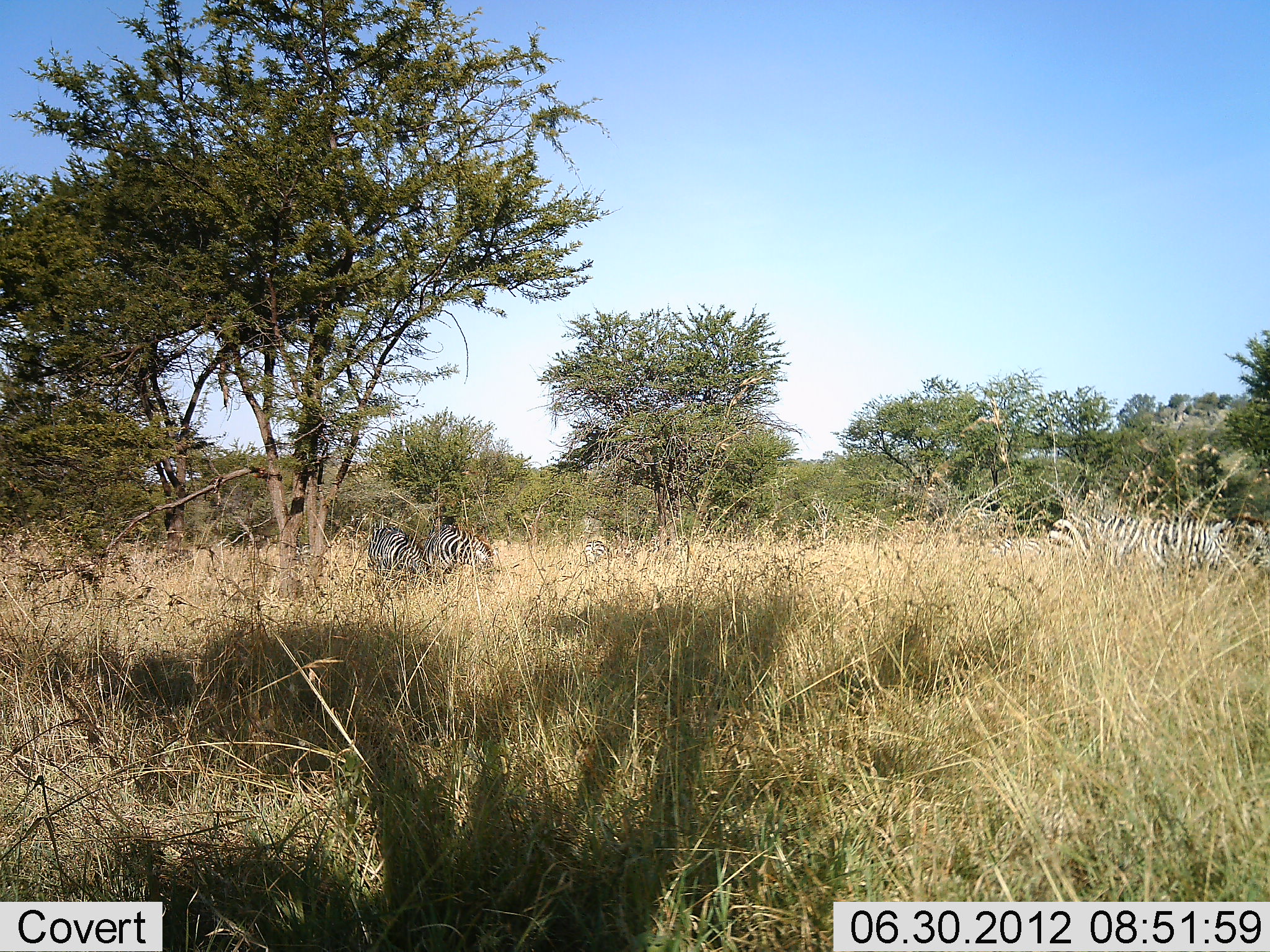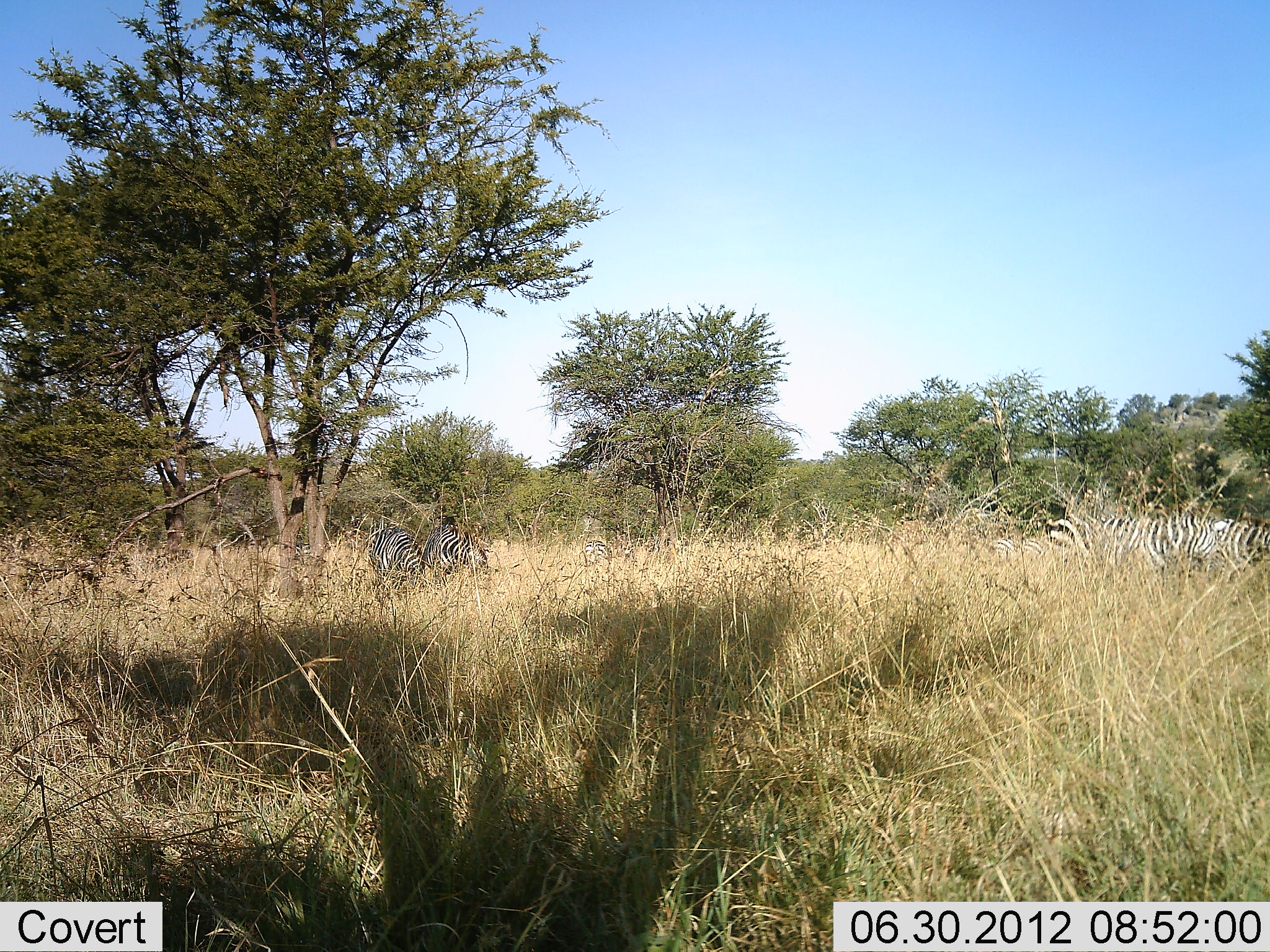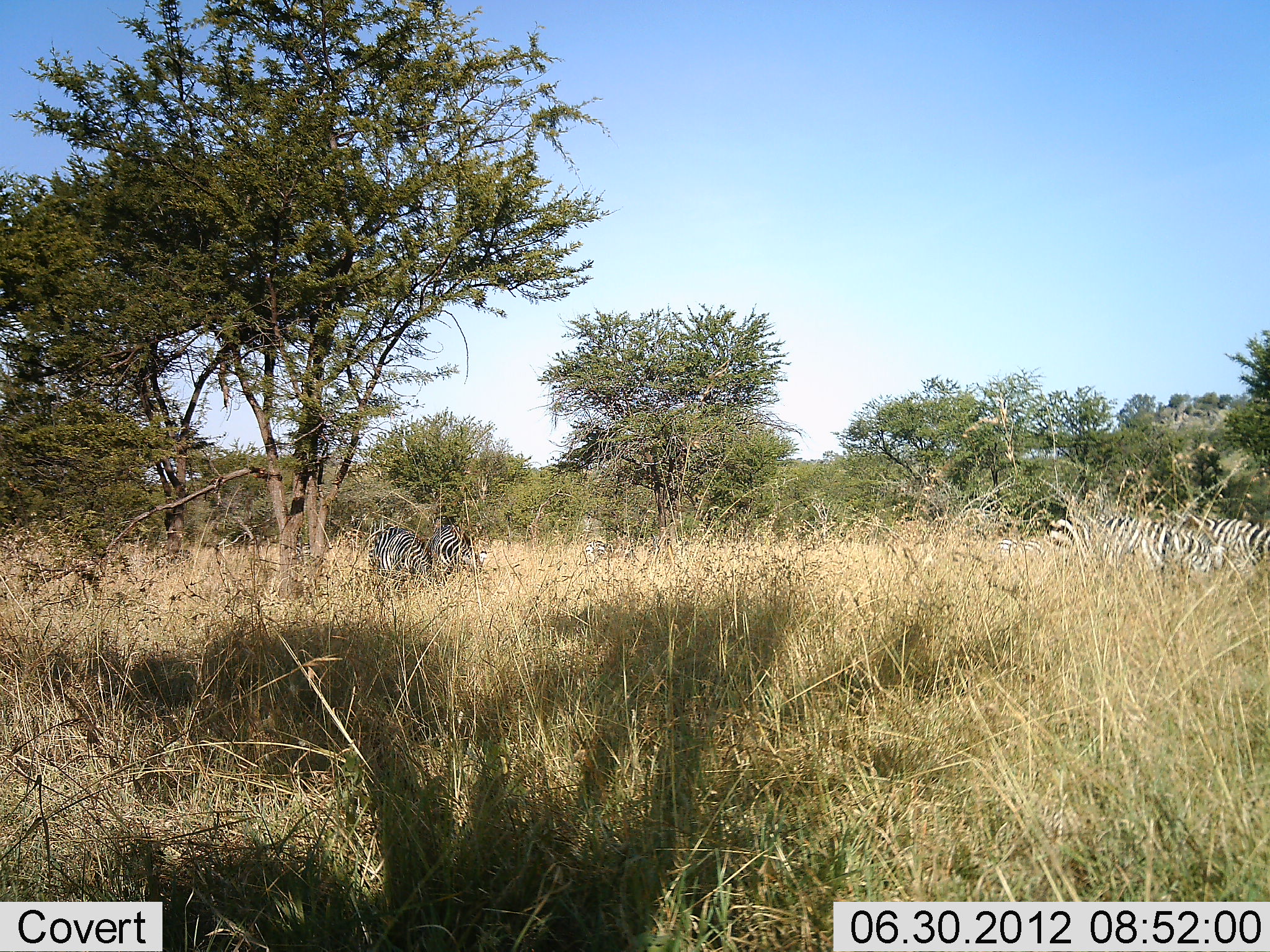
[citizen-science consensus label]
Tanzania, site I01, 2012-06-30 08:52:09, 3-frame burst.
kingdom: Animalia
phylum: Chordata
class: Mammalia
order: Perissodactyla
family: Equidae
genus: Equus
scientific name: Equus quagga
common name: plains zebra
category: zebra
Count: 5.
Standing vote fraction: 30%.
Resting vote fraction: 10%.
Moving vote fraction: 20%.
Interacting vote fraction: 0%.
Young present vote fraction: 10%.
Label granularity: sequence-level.